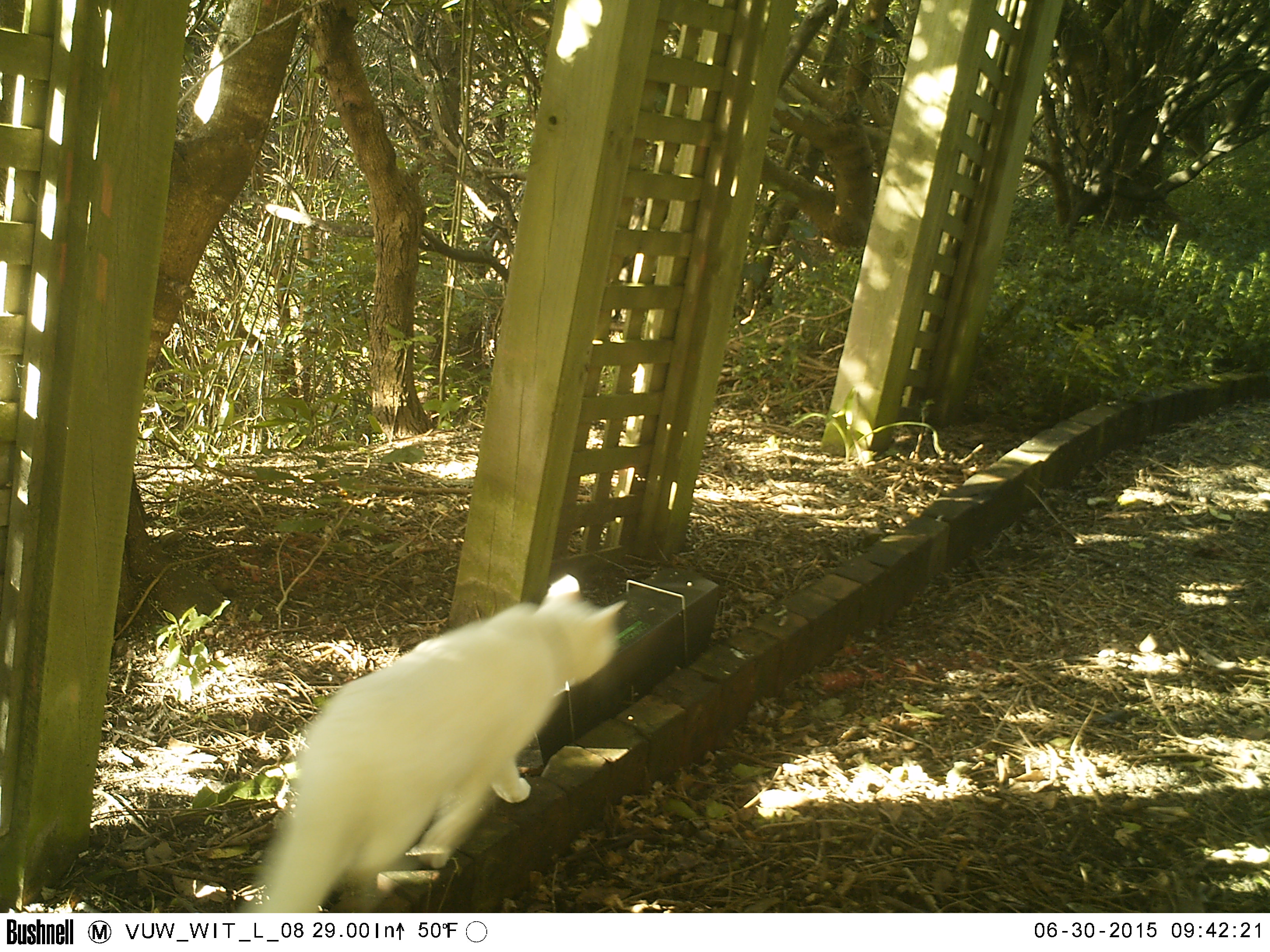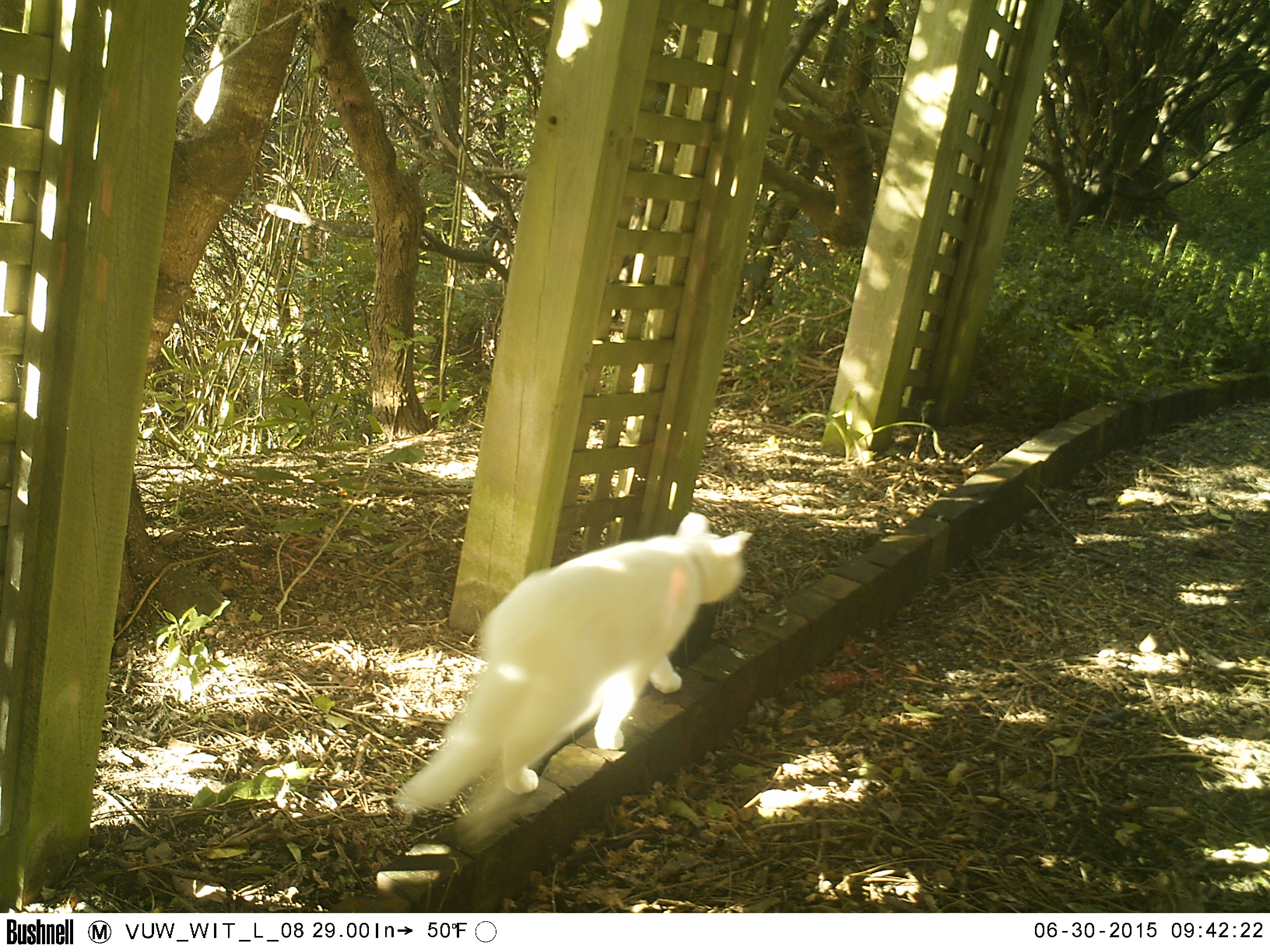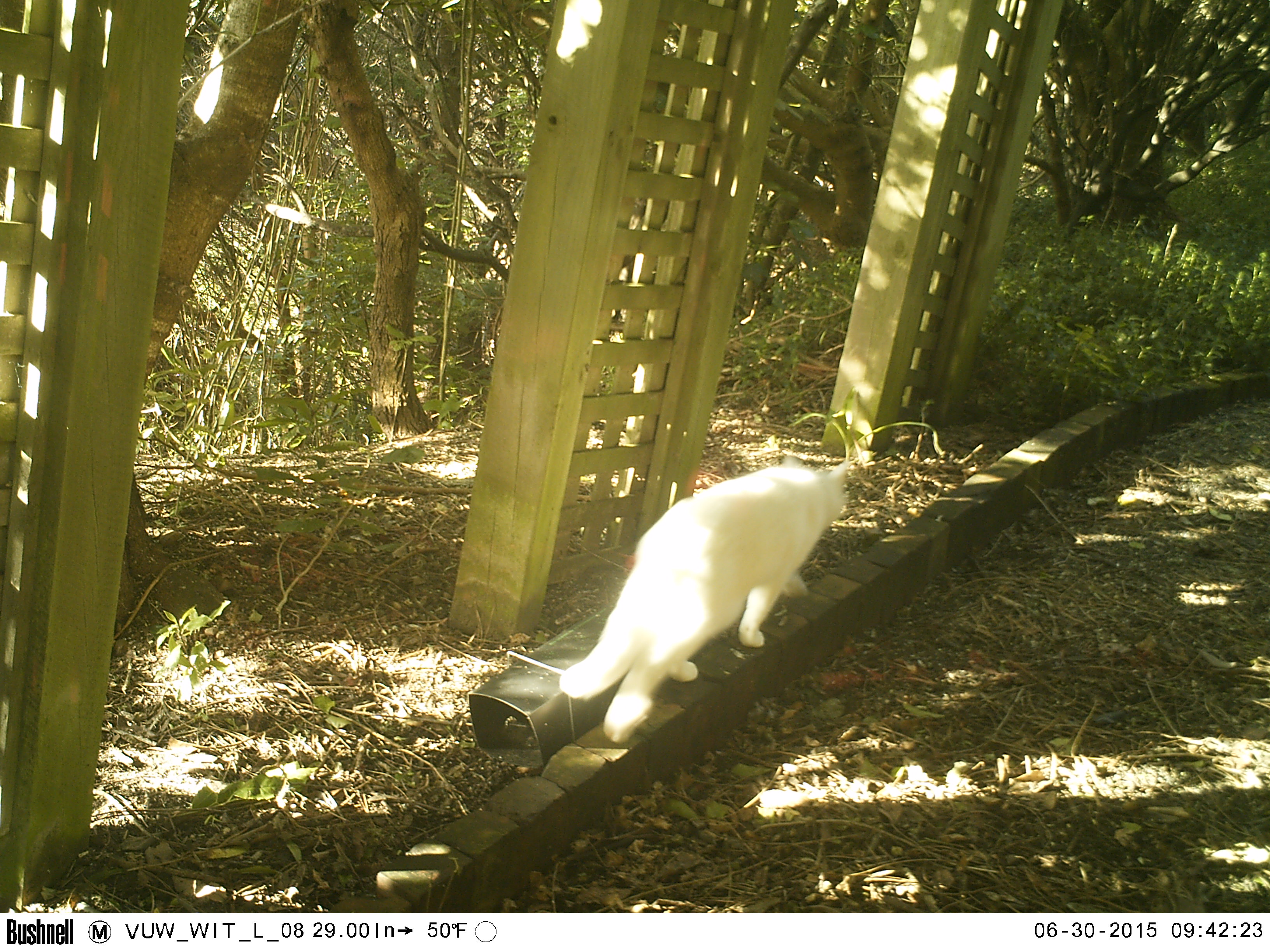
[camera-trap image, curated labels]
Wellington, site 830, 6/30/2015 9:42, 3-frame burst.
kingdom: Animalia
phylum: Chordata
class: Mammalia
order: Carnivora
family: Felidae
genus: Felis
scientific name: Felis catus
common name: cat